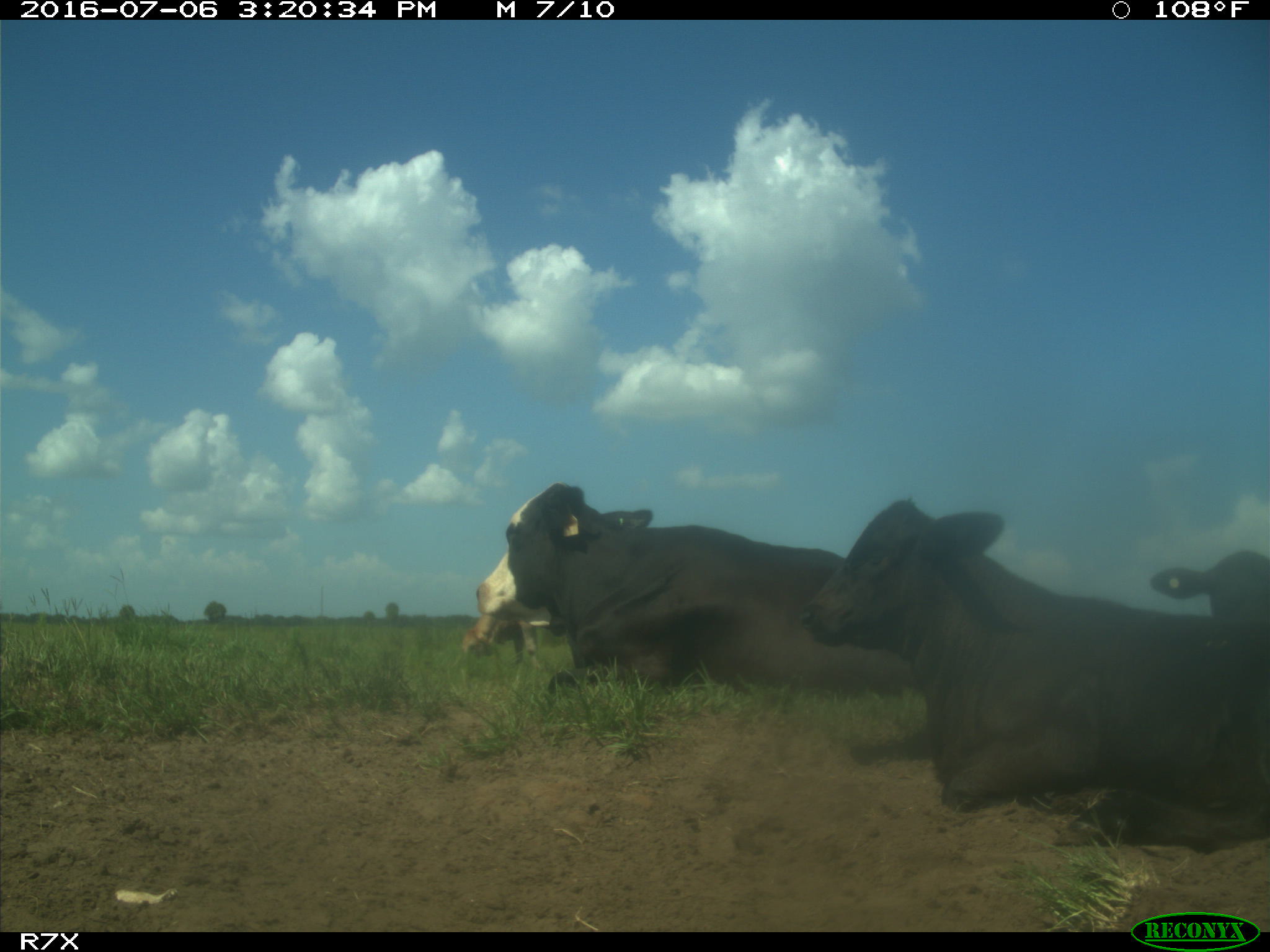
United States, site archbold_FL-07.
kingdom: Animalia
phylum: Chordata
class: Mammalia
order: Artiodactyla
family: Bovidae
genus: Bos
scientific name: Bos taurus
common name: domestic cow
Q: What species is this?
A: Bos taurus (domestic cow).